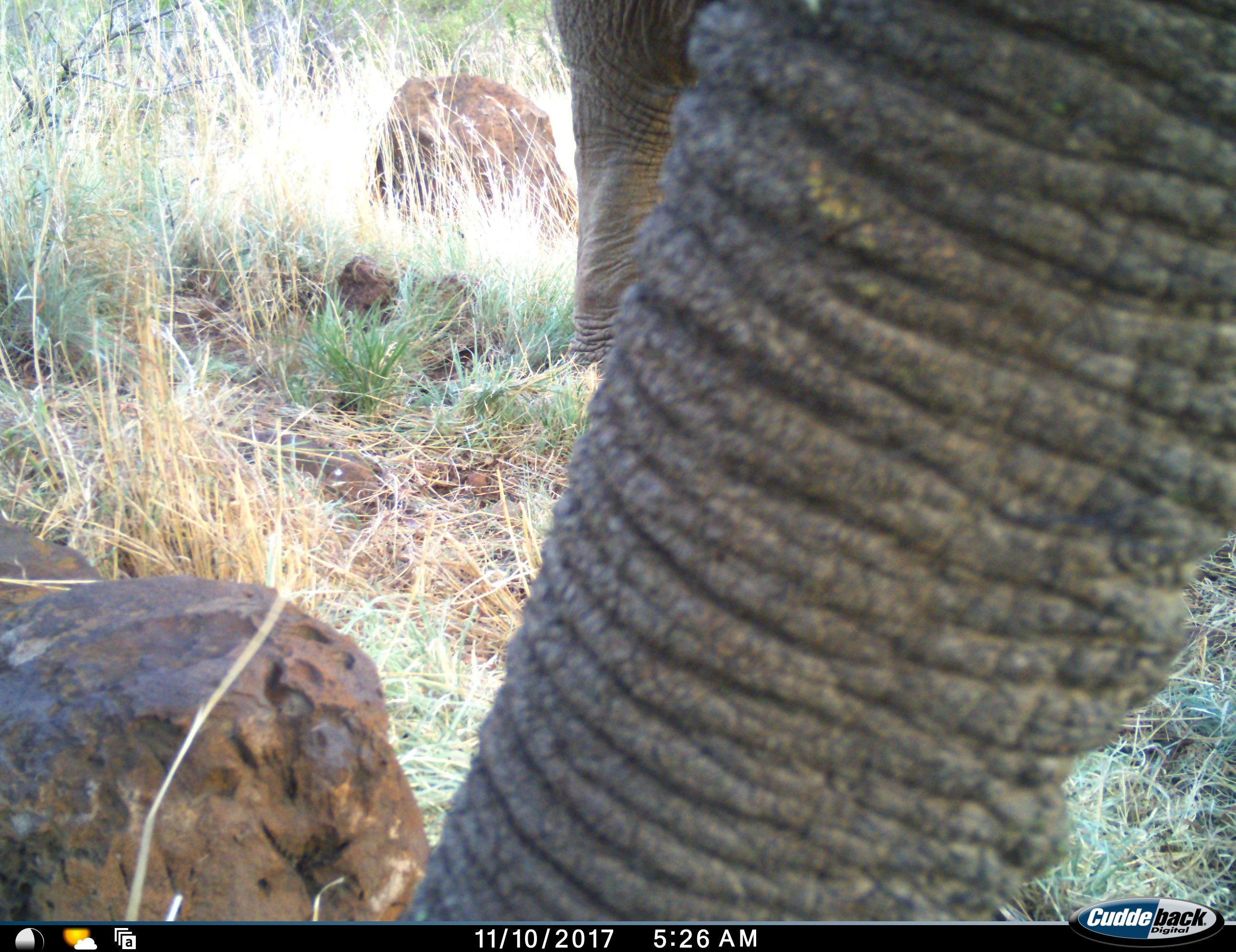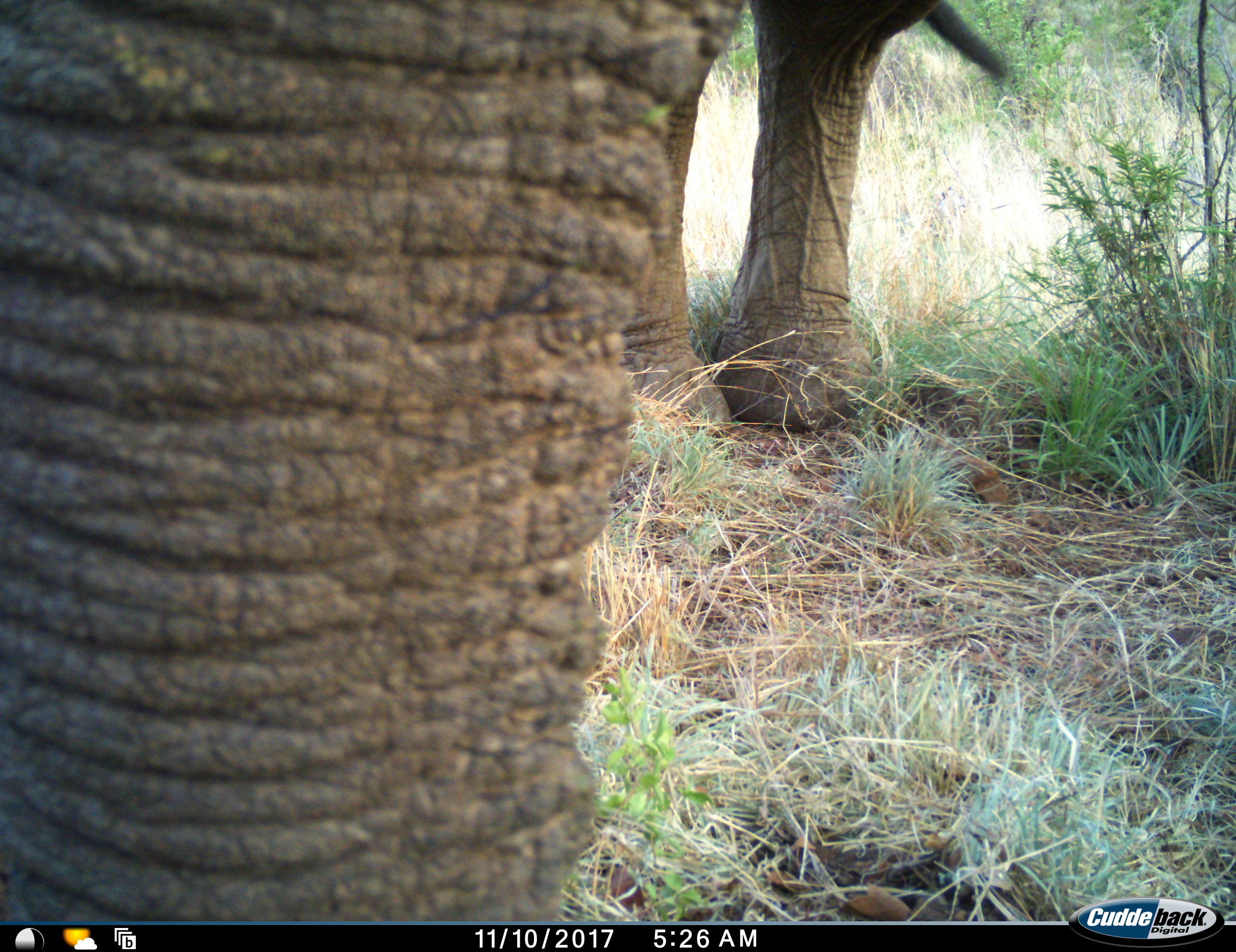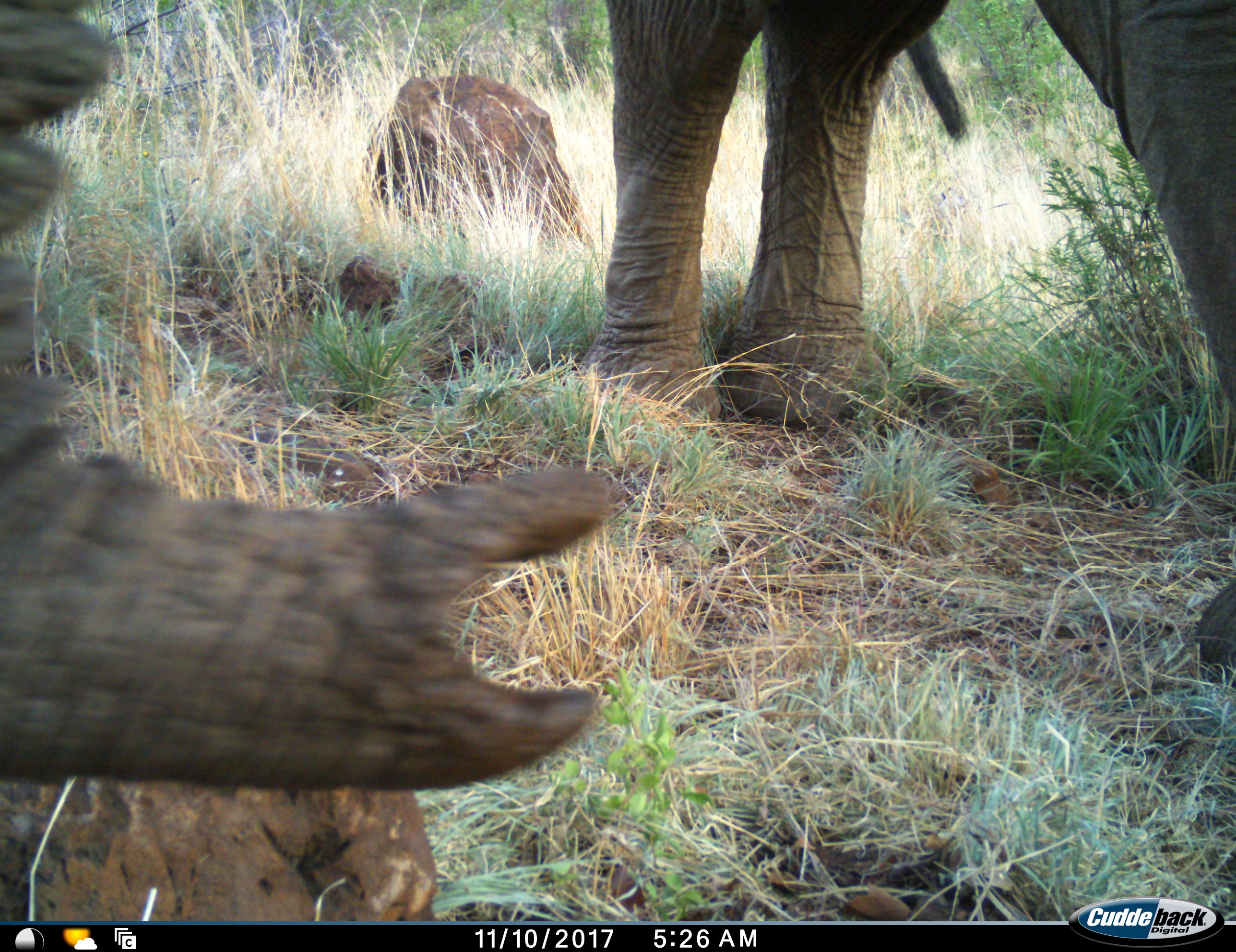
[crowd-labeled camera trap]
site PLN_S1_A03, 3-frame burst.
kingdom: Animalia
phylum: Chordata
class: Mammalia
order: Proboscidea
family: Elephantidae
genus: Loxodonta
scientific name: Loxodonta africana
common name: african bush elephant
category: elephant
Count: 1.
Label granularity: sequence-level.